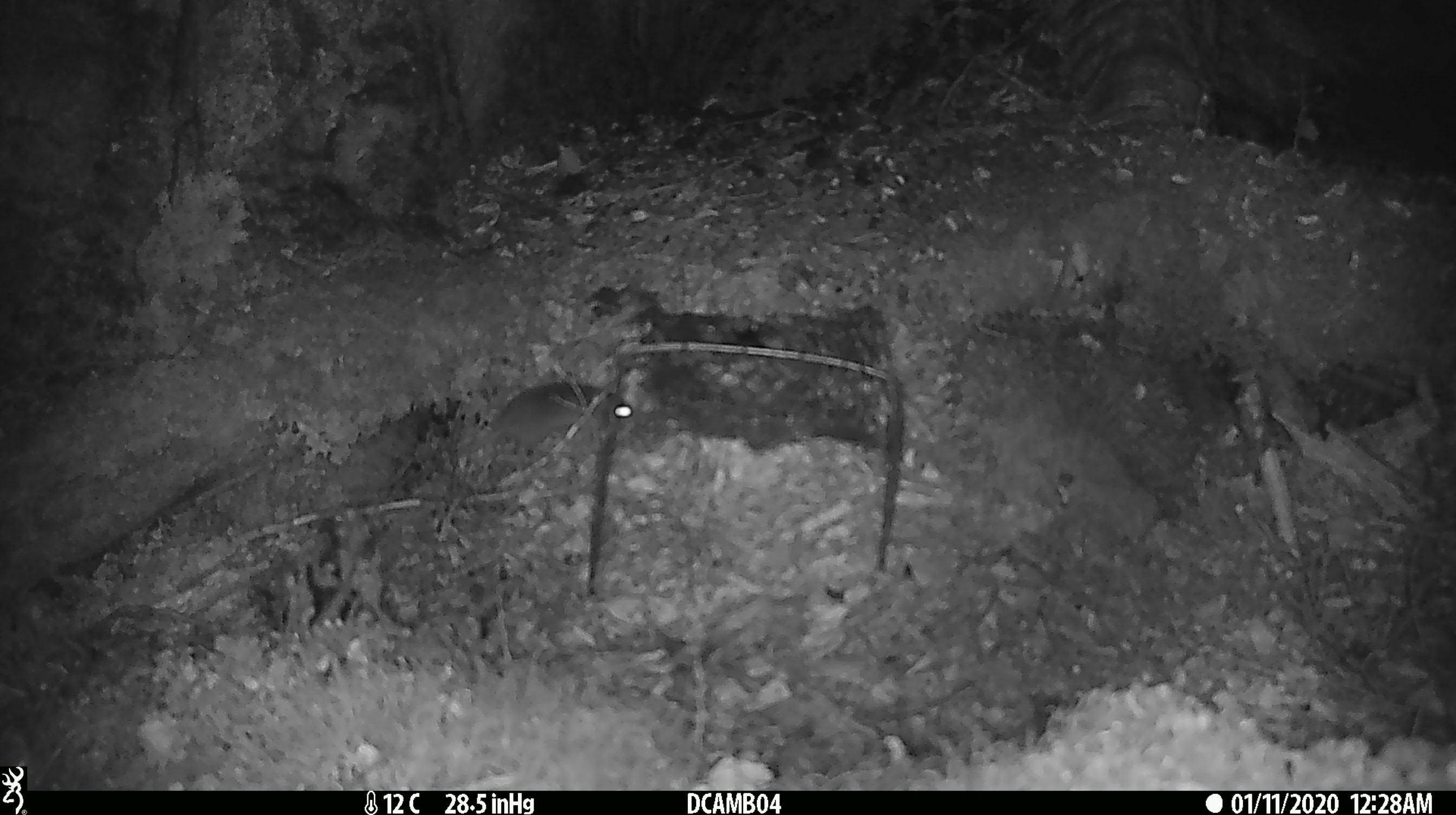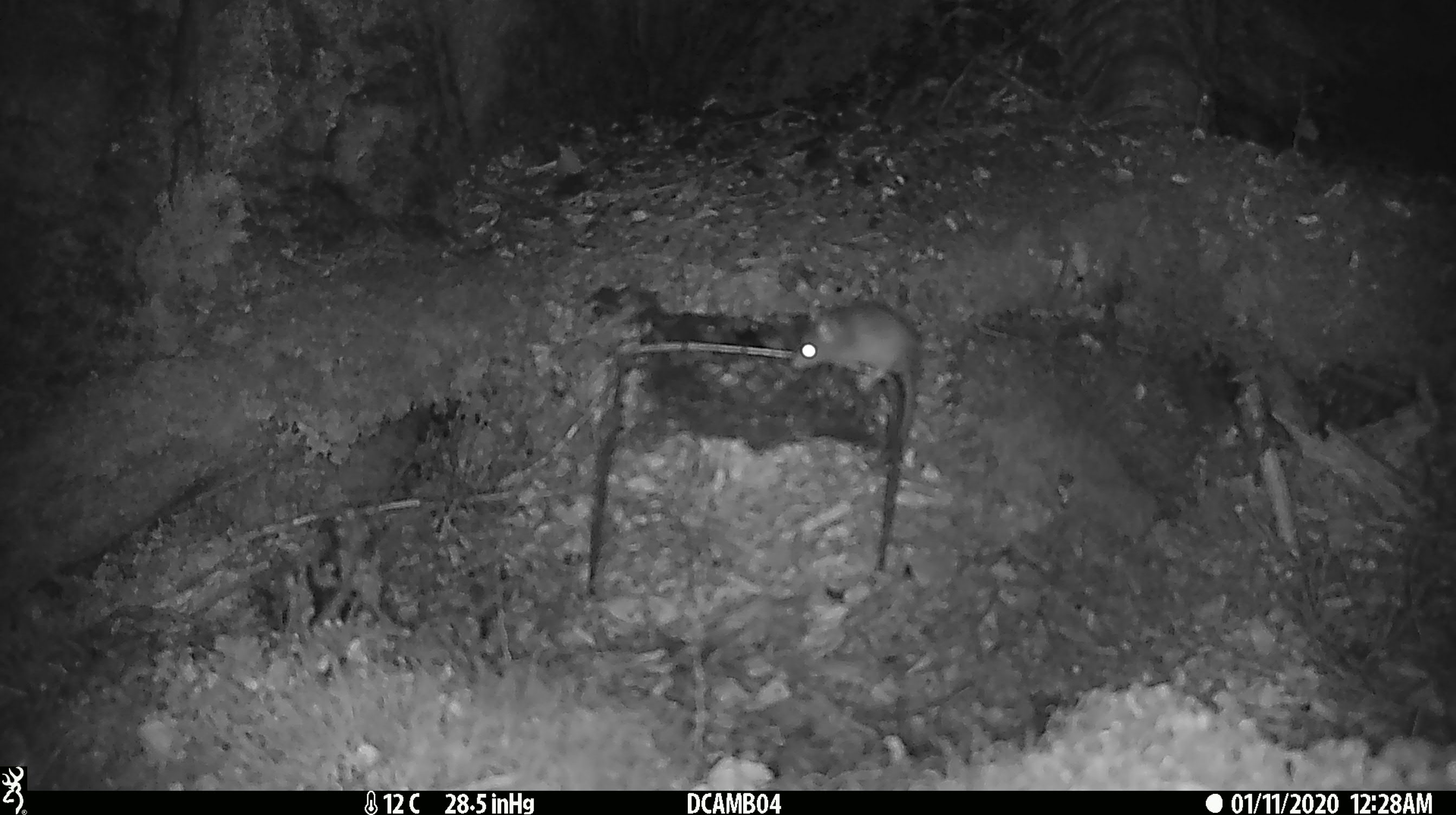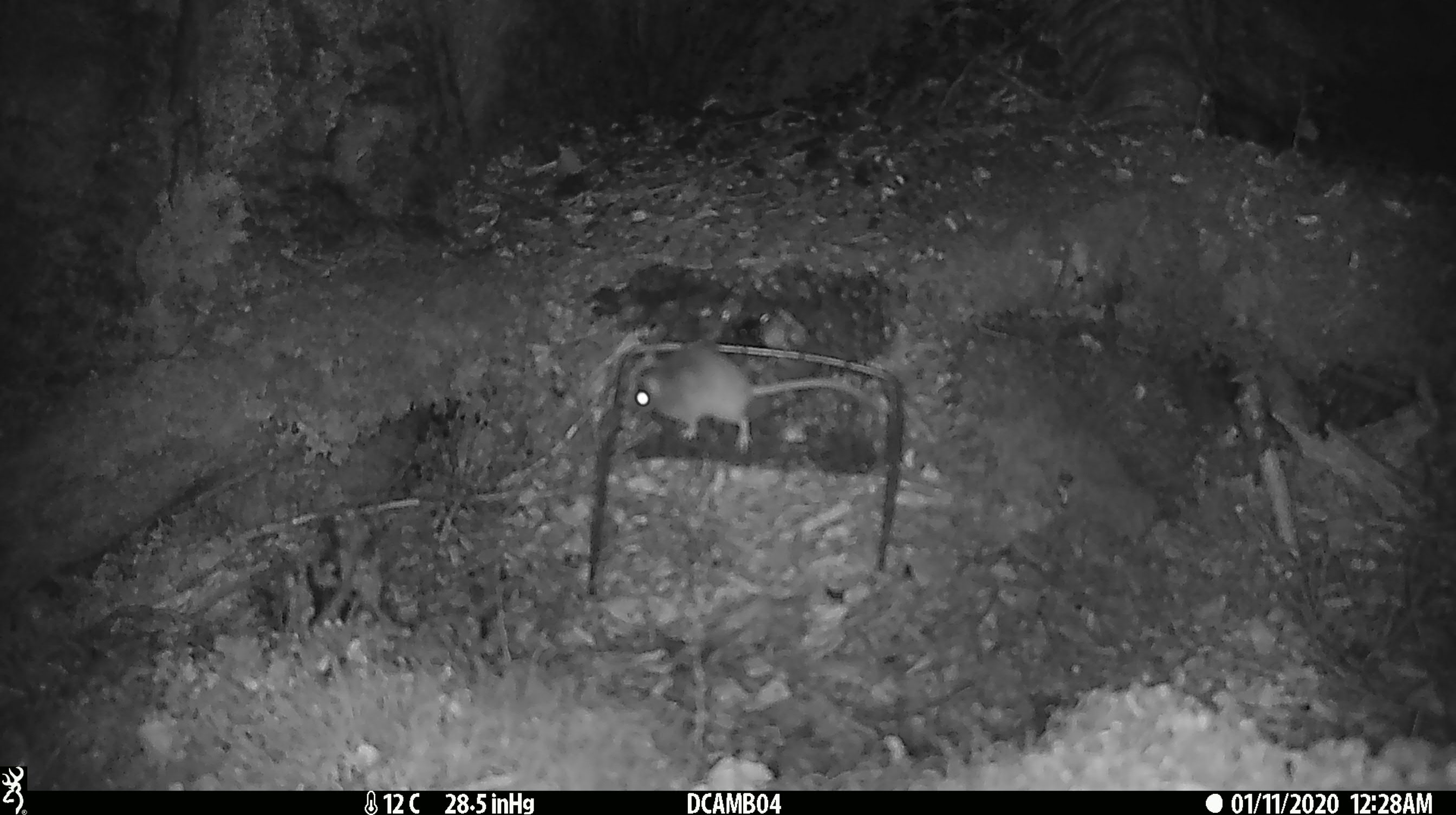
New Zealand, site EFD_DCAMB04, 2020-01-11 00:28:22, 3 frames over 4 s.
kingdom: Animalia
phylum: Chordata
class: Mammalia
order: Rodentia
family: Muridae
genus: Mus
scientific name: Mus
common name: mouse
Mouse (Mus).